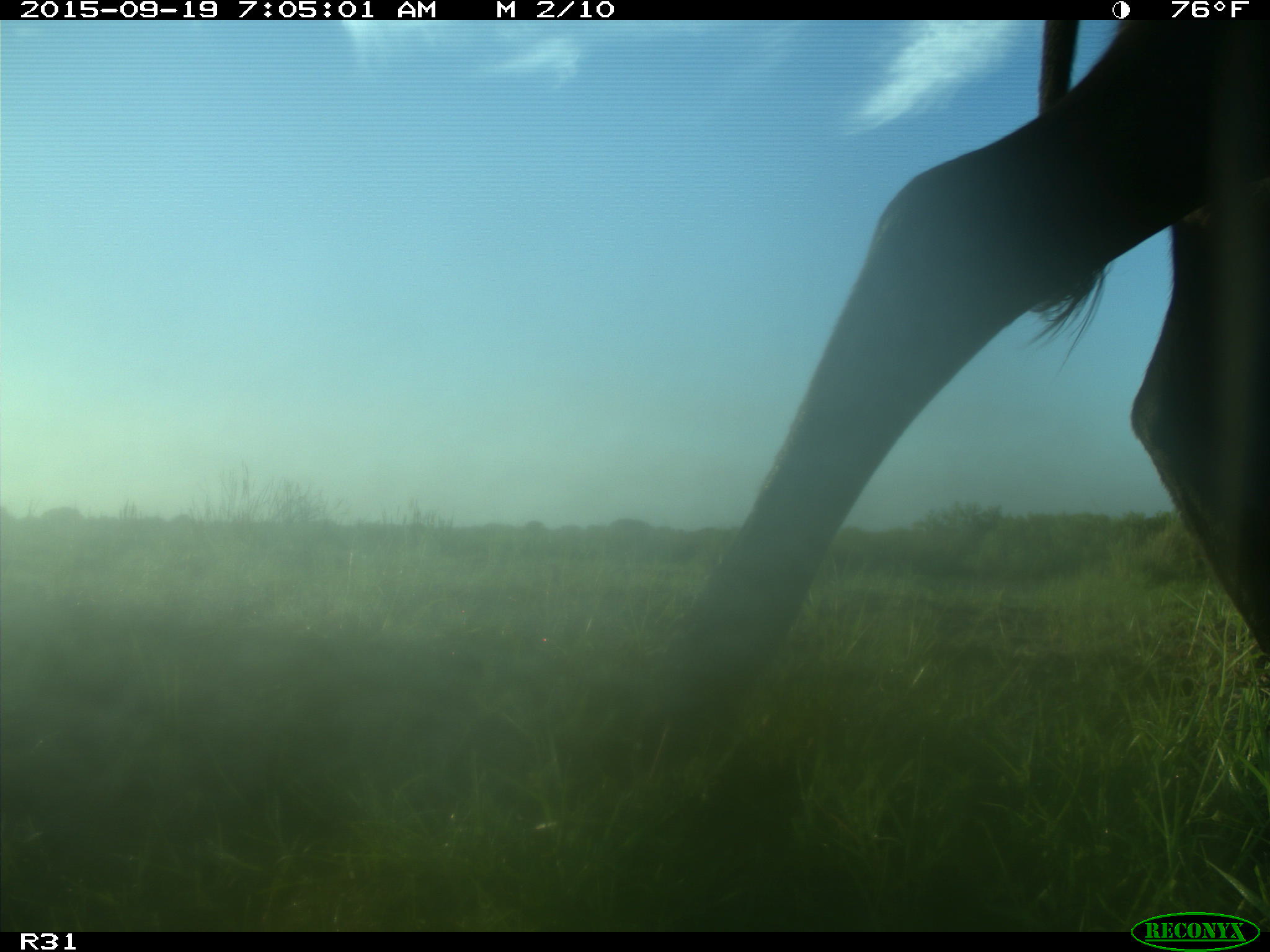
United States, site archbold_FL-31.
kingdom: Animalia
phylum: Chordata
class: Mammalia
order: Artiodactyla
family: Bovidae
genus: Bos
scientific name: Bos taurus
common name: domestic cow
Bos taurus (domestic cow).